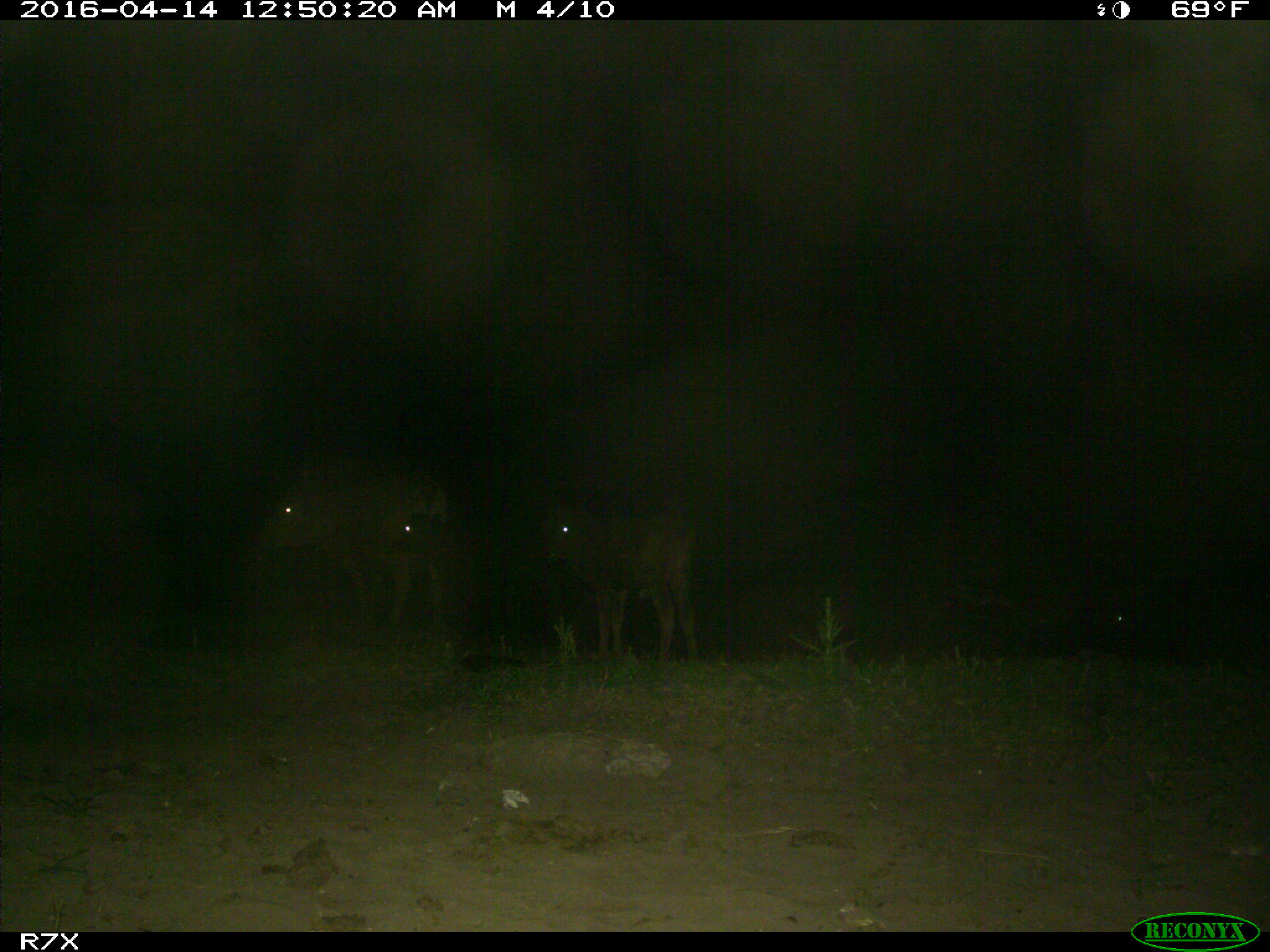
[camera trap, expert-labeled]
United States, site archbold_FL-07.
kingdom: Animalia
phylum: Chordata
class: Mammalia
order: Artiodactyla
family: Bovidae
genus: Bos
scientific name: Bos taurus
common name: domestic cow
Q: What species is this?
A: Bos taurus (domestic cow).